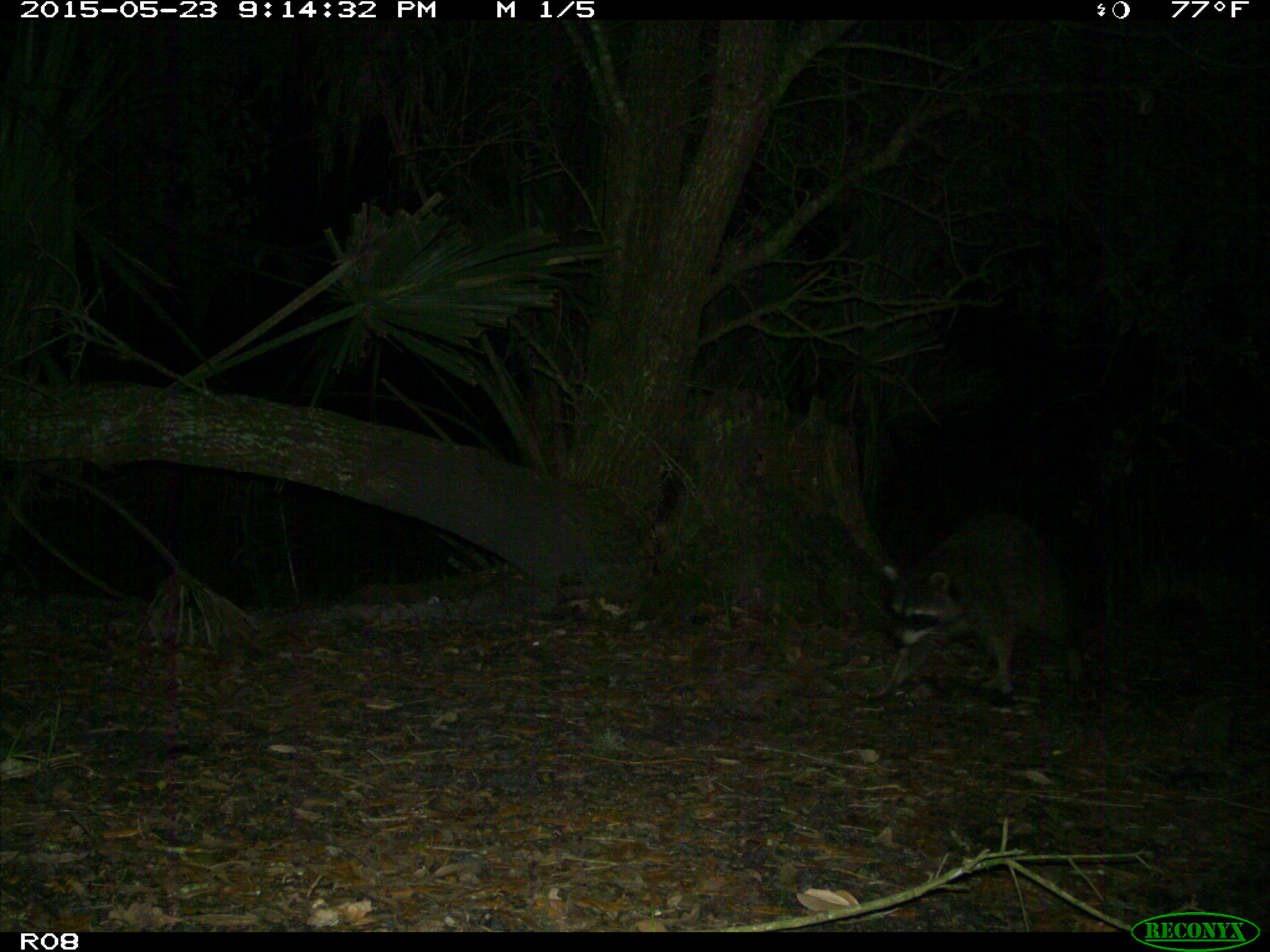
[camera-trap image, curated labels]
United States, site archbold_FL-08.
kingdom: Animalia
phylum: Chordata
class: Mammalia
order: Carnivora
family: Procyonidae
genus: Procyon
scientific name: Procyon lotor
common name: common raccoon